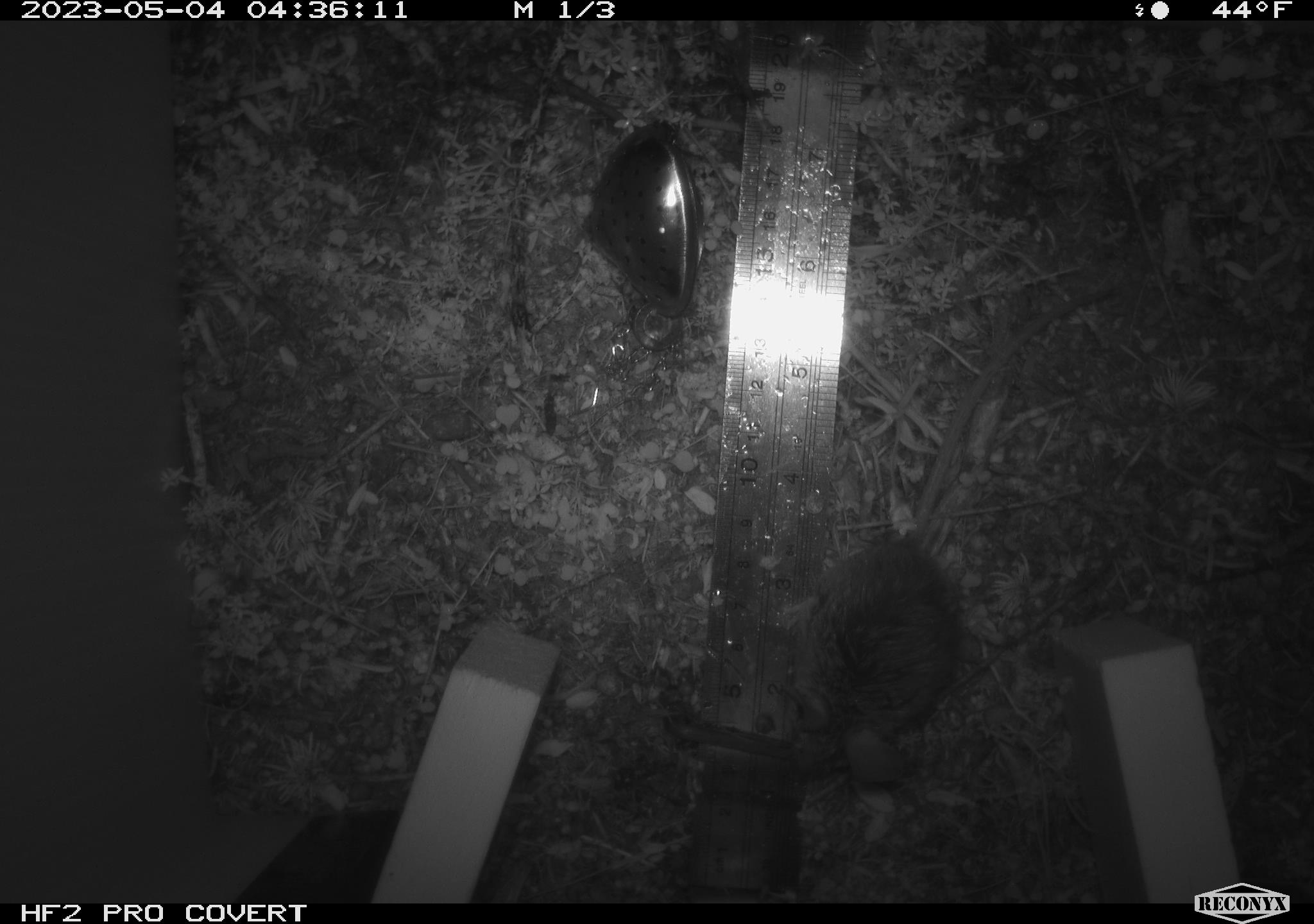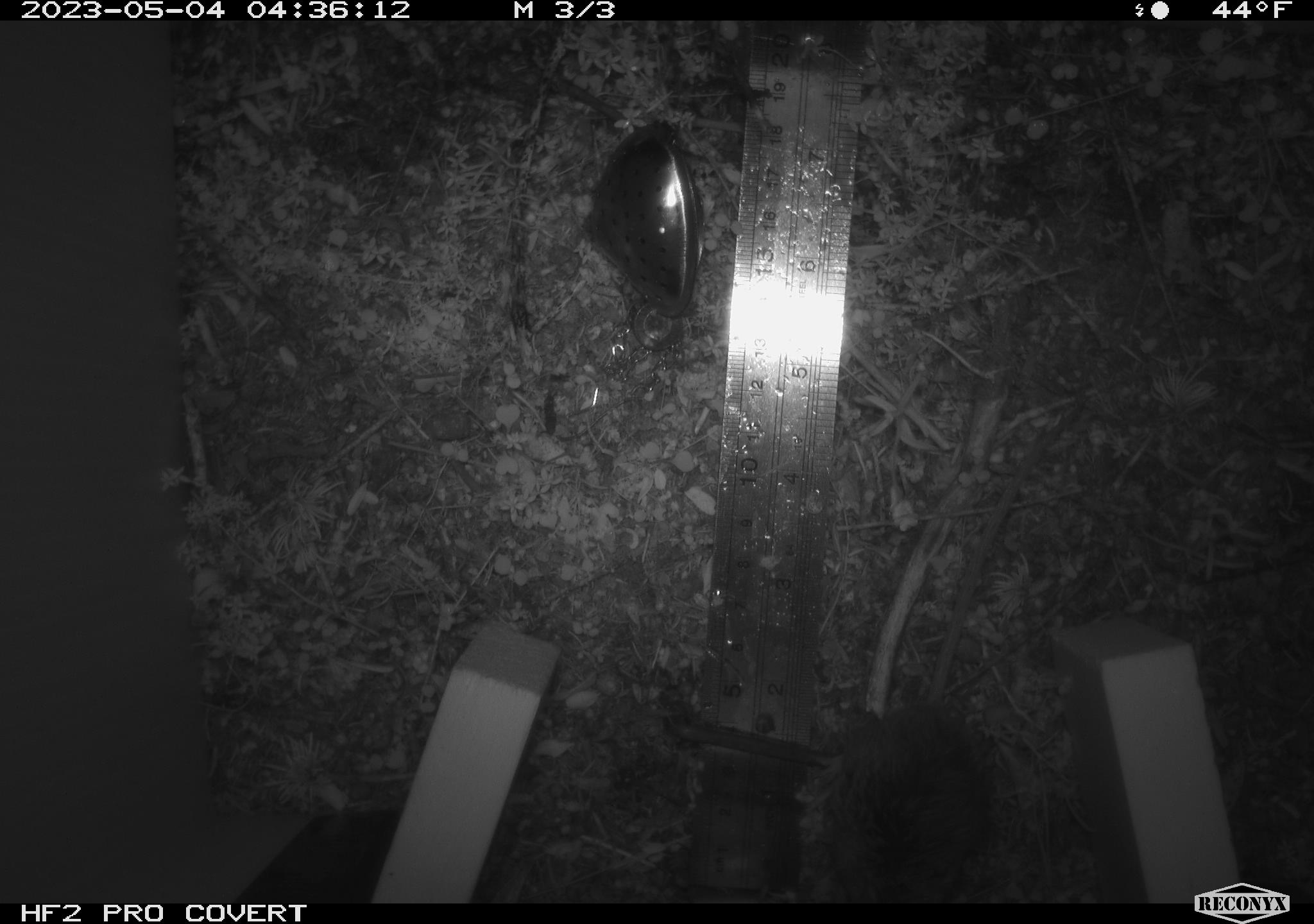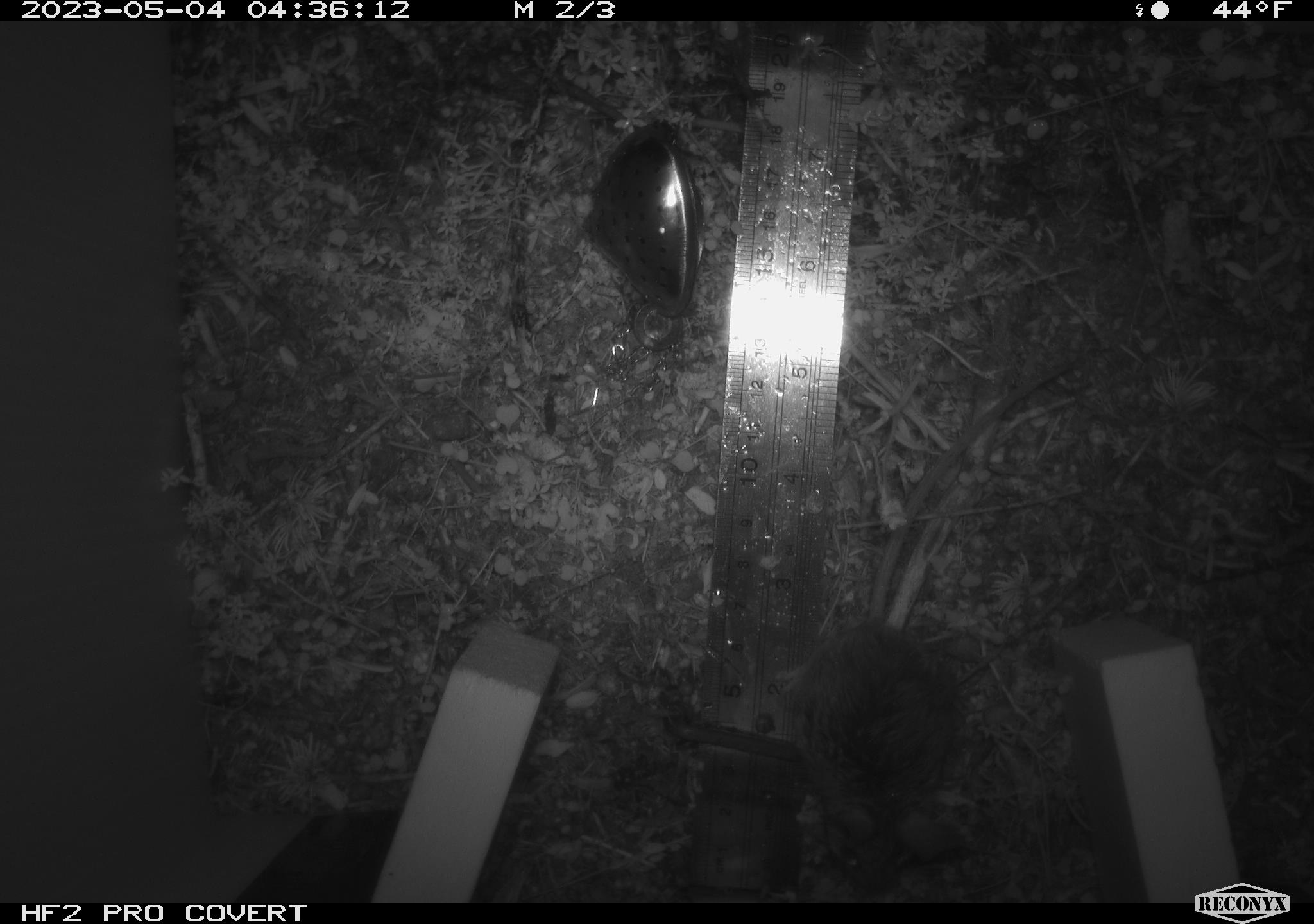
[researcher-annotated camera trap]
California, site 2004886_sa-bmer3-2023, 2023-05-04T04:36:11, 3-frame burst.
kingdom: Animalia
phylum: Chordata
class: Mammalia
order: Rodentia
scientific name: Rodentia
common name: mouse species